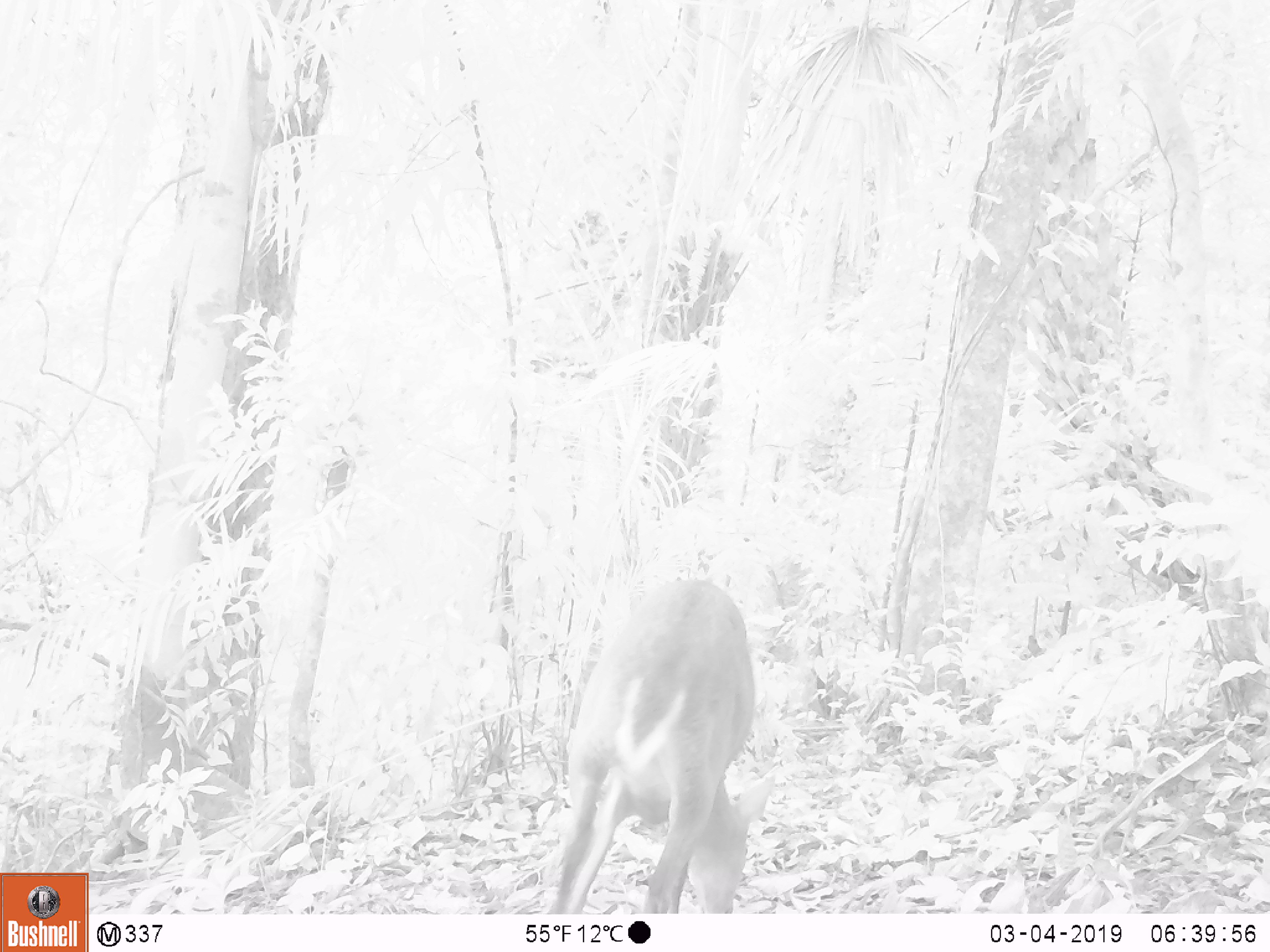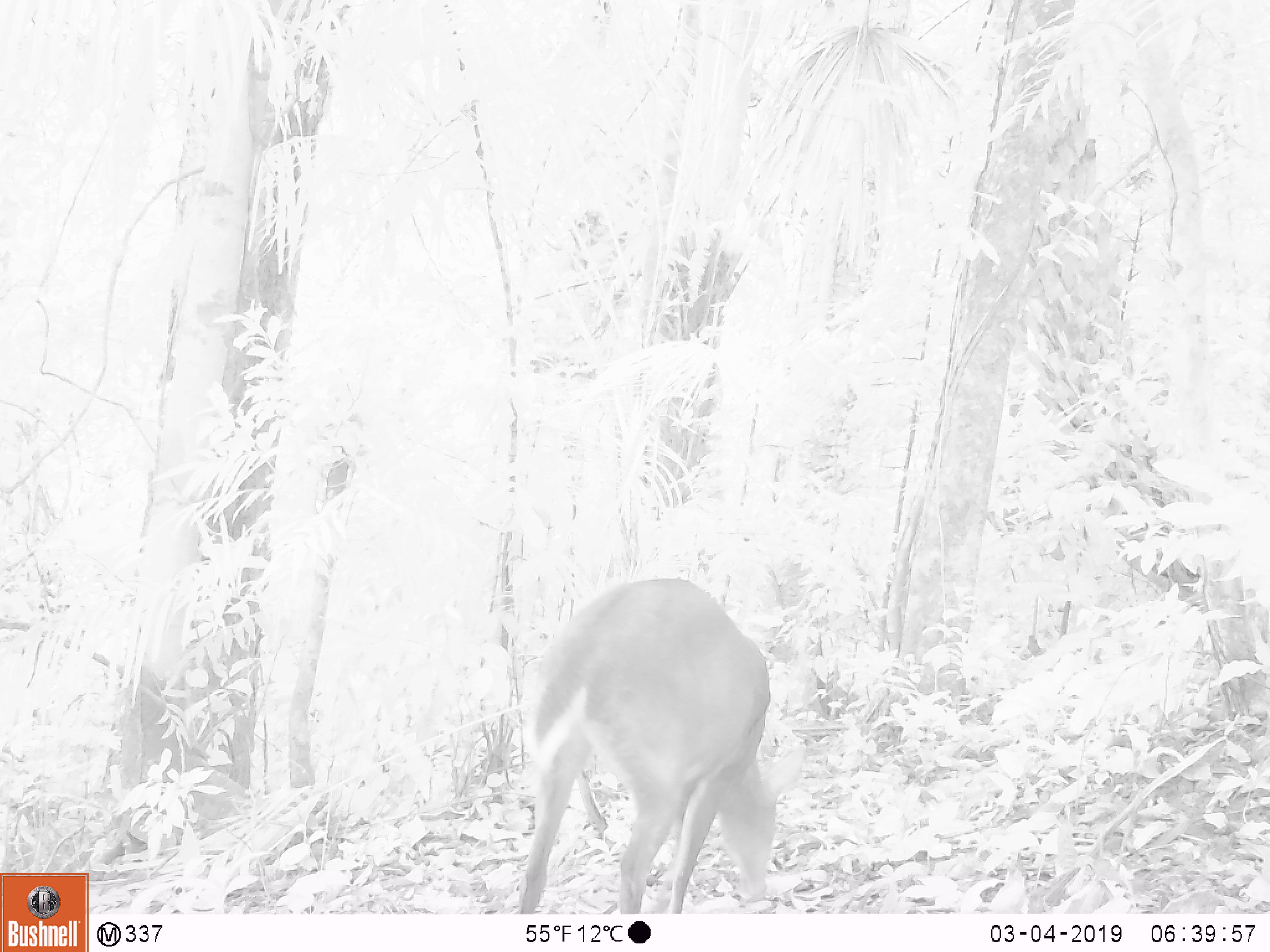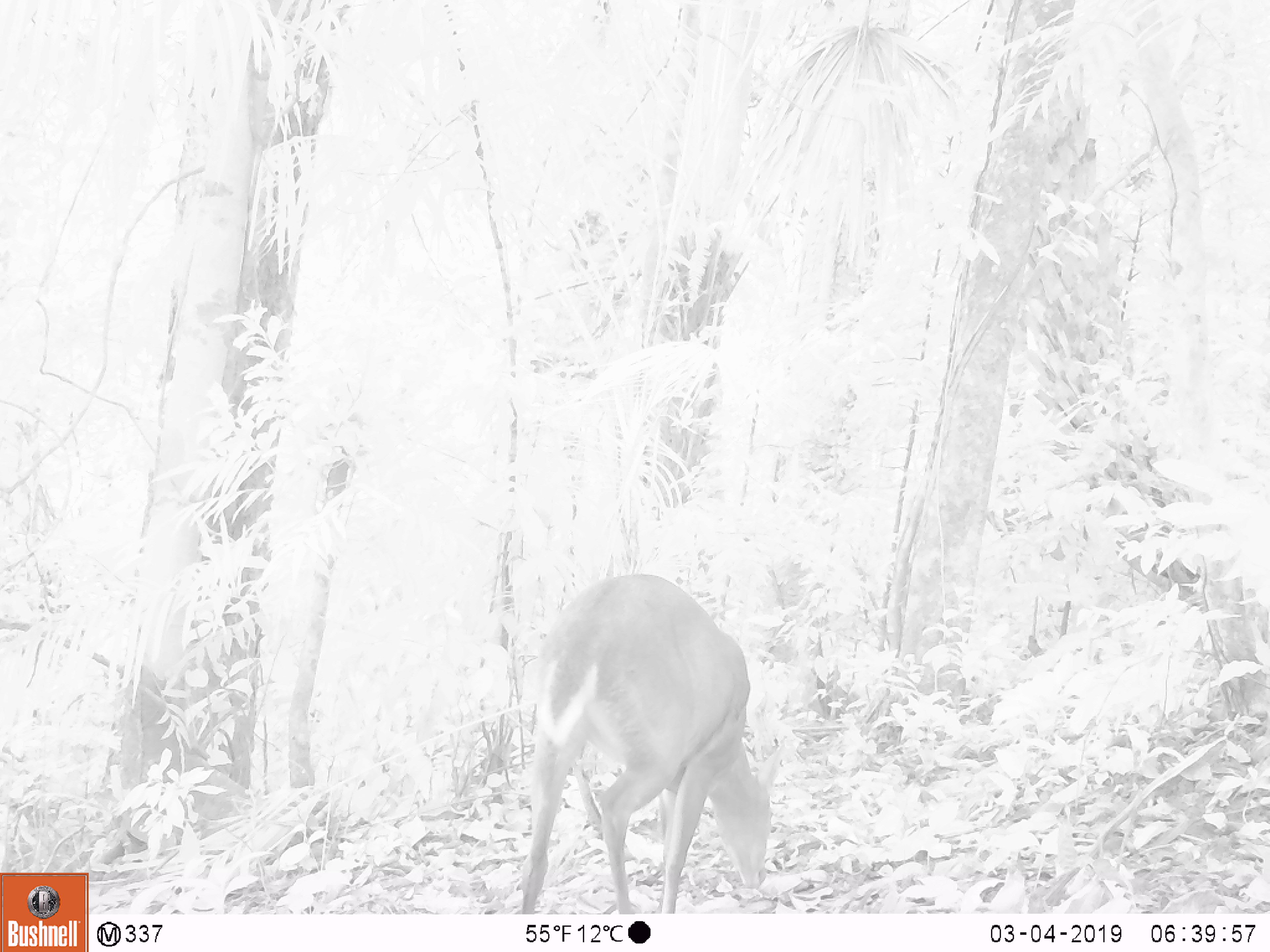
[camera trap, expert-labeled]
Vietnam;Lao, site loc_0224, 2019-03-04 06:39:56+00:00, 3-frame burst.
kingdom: Animalia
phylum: Chordata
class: Mammalia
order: Artiodactyla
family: Cervidae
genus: Muntiacus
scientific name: Muntiacus vuquangensis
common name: large-antlered muntjac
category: large antlered muntjac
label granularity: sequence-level